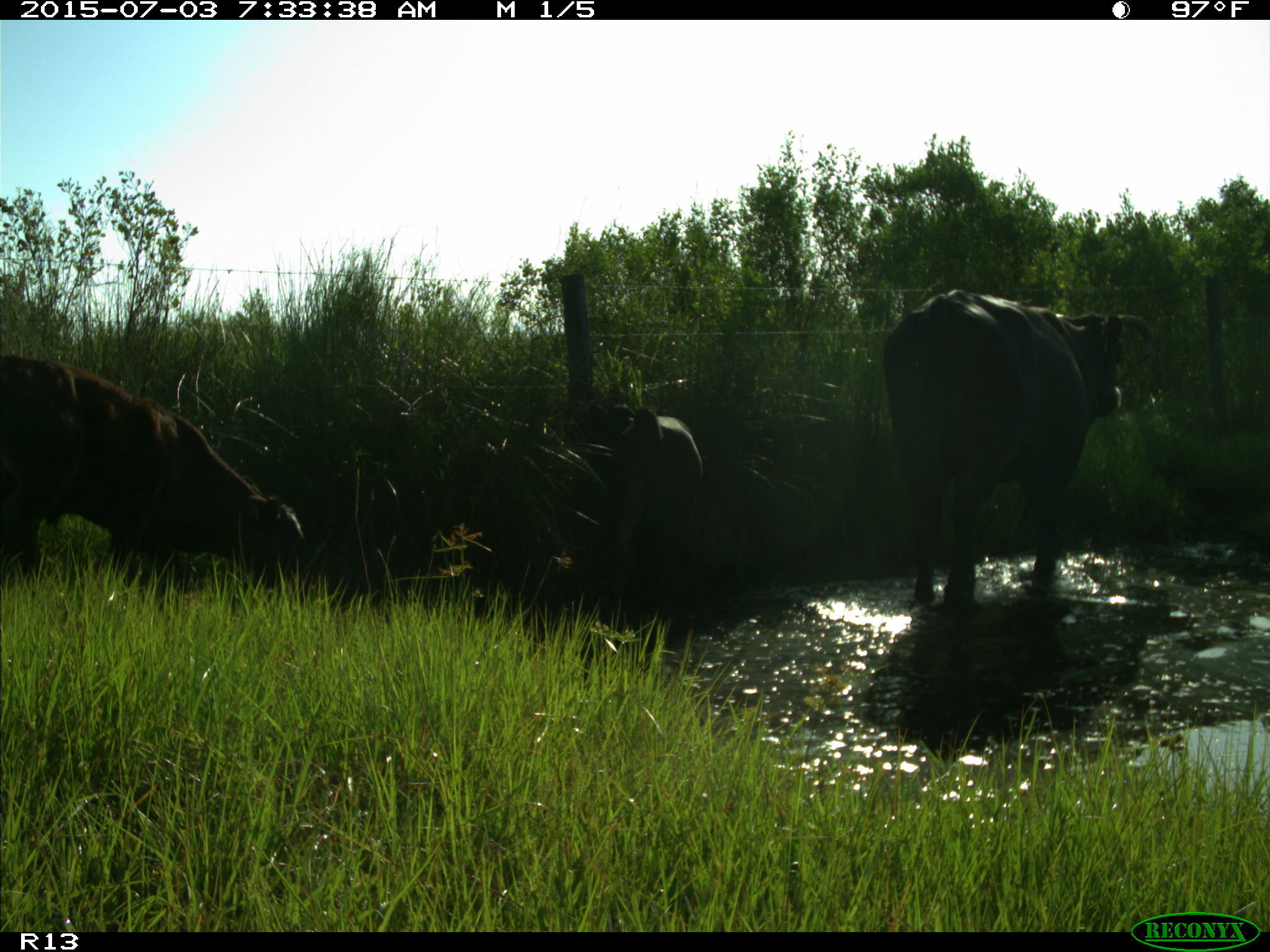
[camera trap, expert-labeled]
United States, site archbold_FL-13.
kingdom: Animalia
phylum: Chordata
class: Mammalia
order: Artiodactyla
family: Bovidae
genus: Bos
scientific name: Bos taurus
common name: domestic cow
Bos taurus (domestic cow).